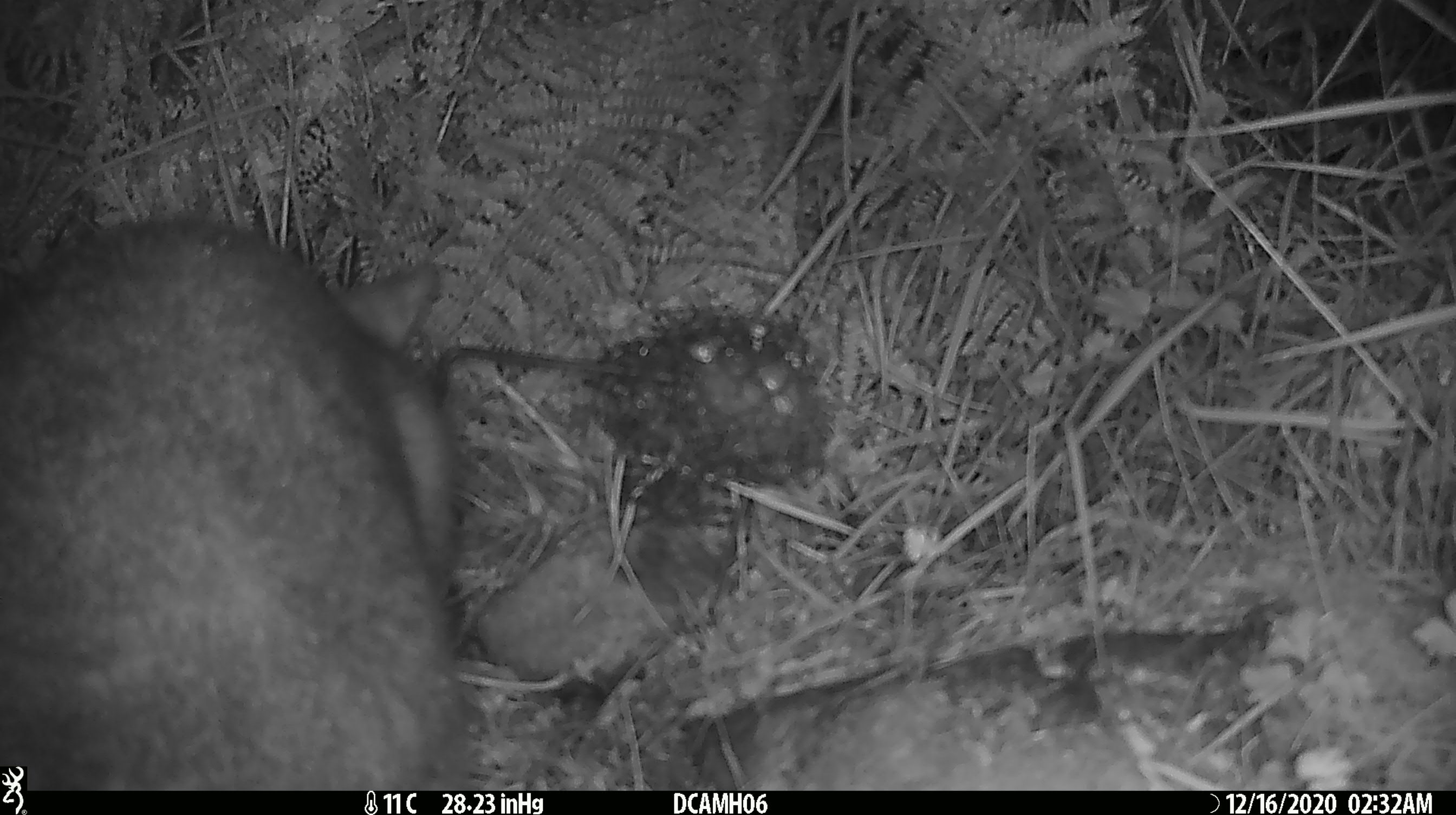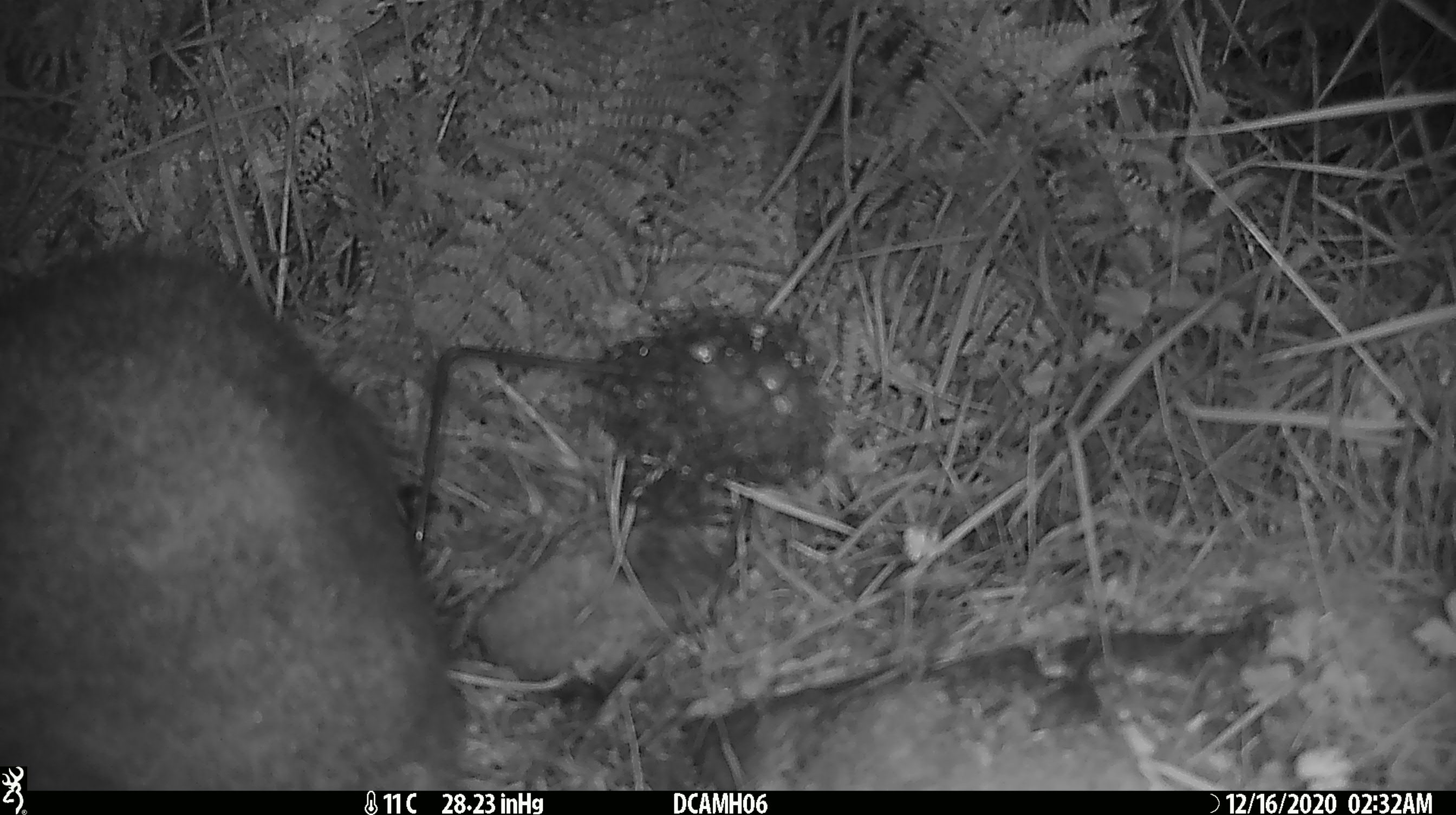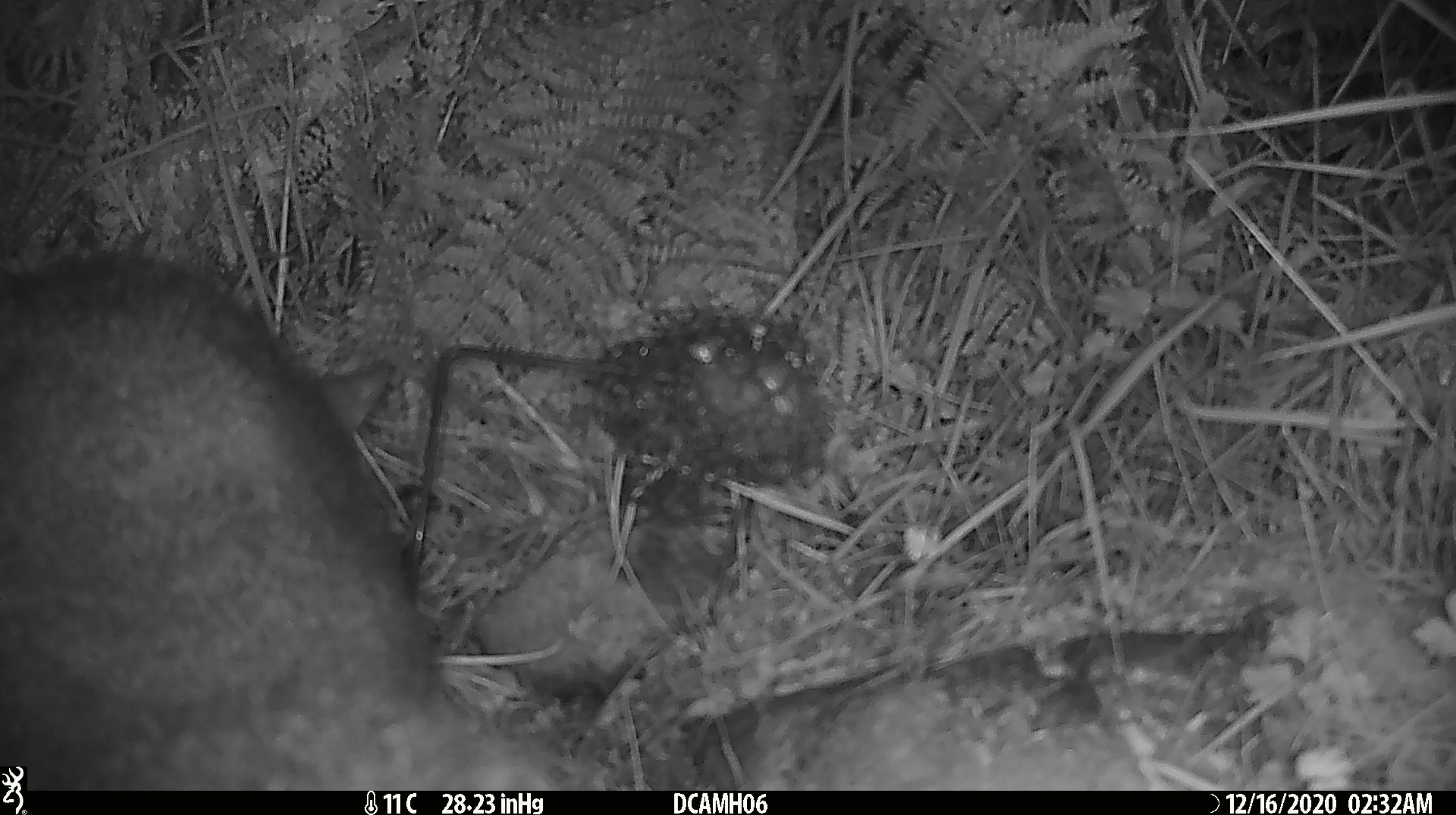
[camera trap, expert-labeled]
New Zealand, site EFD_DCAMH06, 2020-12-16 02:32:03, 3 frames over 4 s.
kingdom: Animalia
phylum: Chordata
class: Mammalia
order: Diprotodontia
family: Phalangeridae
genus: Trichosurus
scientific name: Trichosurus vulpecula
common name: common brushtail possum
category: possum